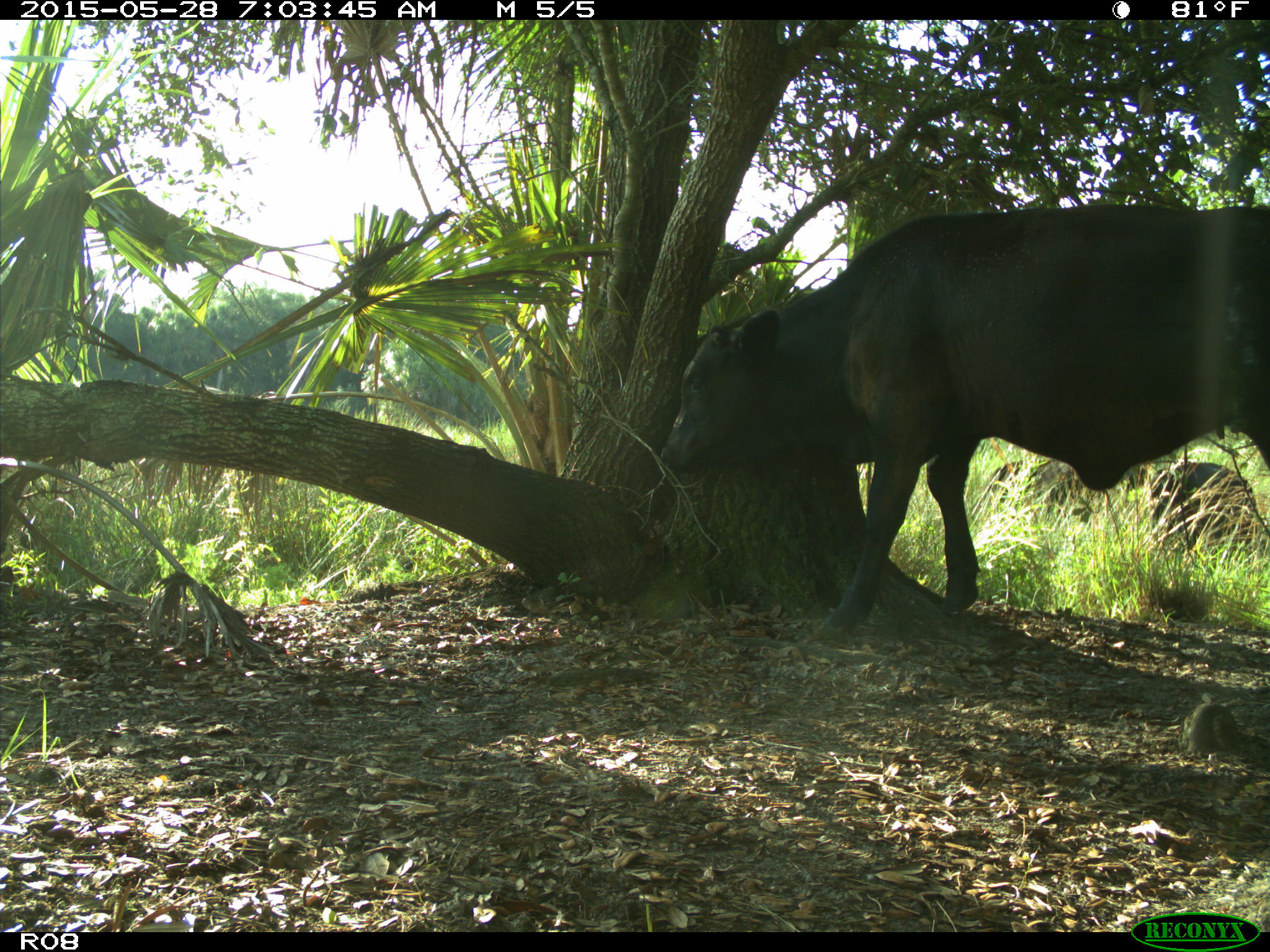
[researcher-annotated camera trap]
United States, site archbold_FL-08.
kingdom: Animalia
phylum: Chordata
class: Mammalia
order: Artiodactyla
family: Bovidae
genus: Bos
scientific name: Bos taurus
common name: domestic cow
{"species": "Bos taurus (domestic cow)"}